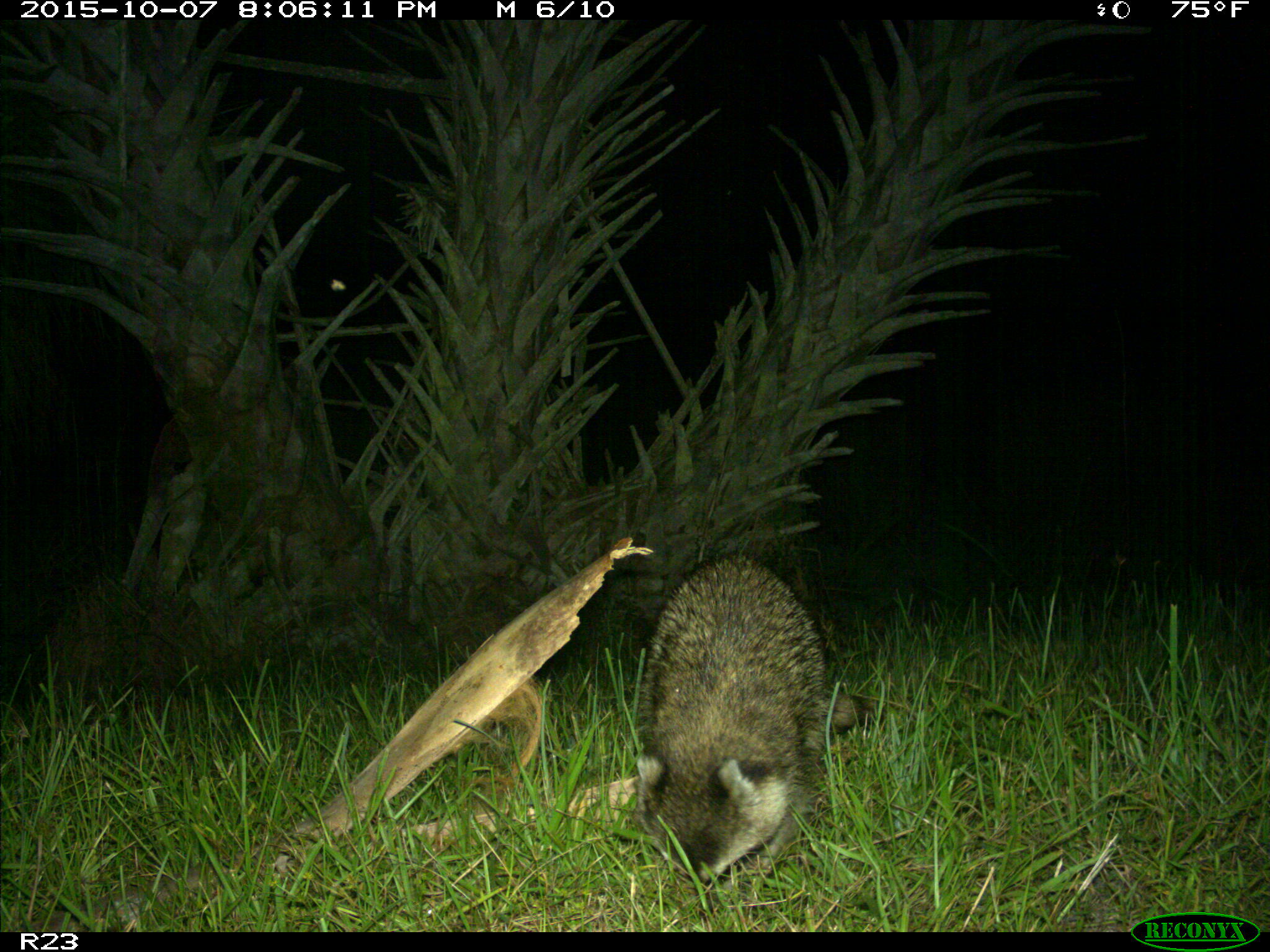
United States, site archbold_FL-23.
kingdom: Animalia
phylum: Chordata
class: Mammalia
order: Carnivora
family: Procyonidae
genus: Procyon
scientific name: Procyon lotor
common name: common raccoon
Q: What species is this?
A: Procyon lotor (common raccoon).